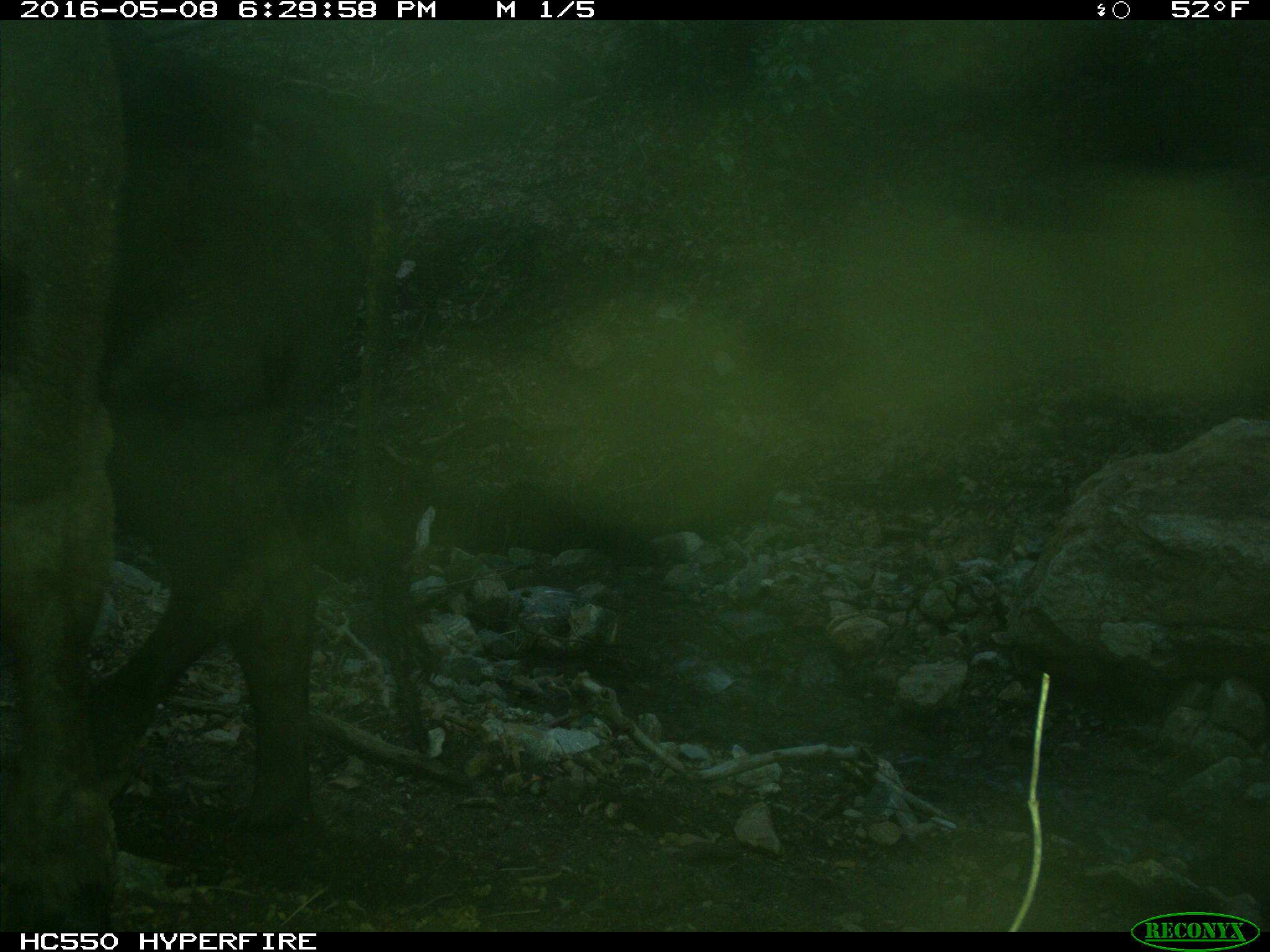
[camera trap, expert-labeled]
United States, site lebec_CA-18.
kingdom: Animalia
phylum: Chordata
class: Mammalia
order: Artiodactyla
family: Bovidae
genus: Bos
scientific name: Bos taurus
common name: domestic cow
Bos taurus (domestic cow).